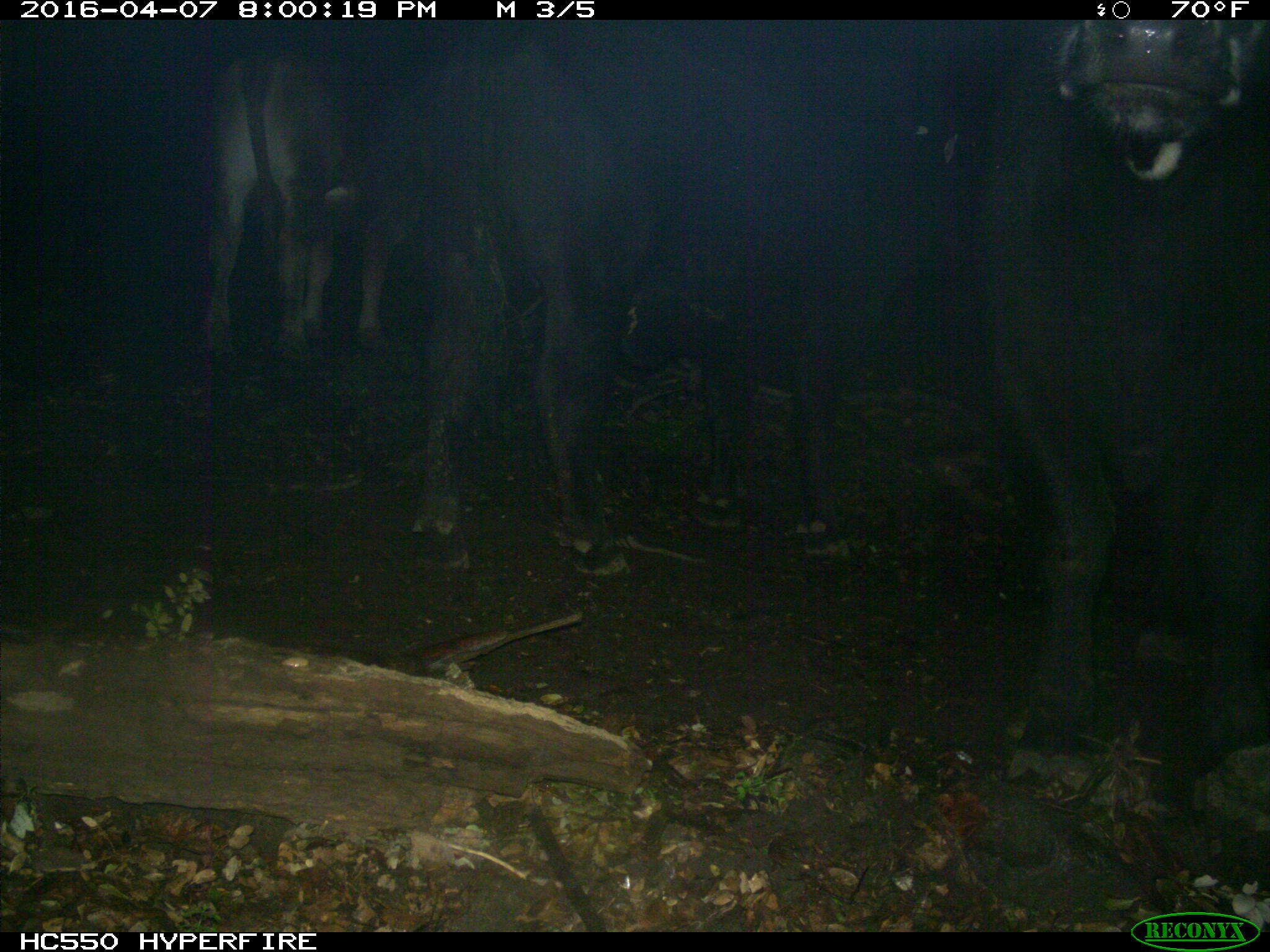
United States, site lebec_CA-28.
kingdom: Animalia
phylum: Chordata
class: Mammalia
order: Artiodactyla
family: Bovidae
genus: Bos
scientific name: Bos taurus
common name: domestic cow